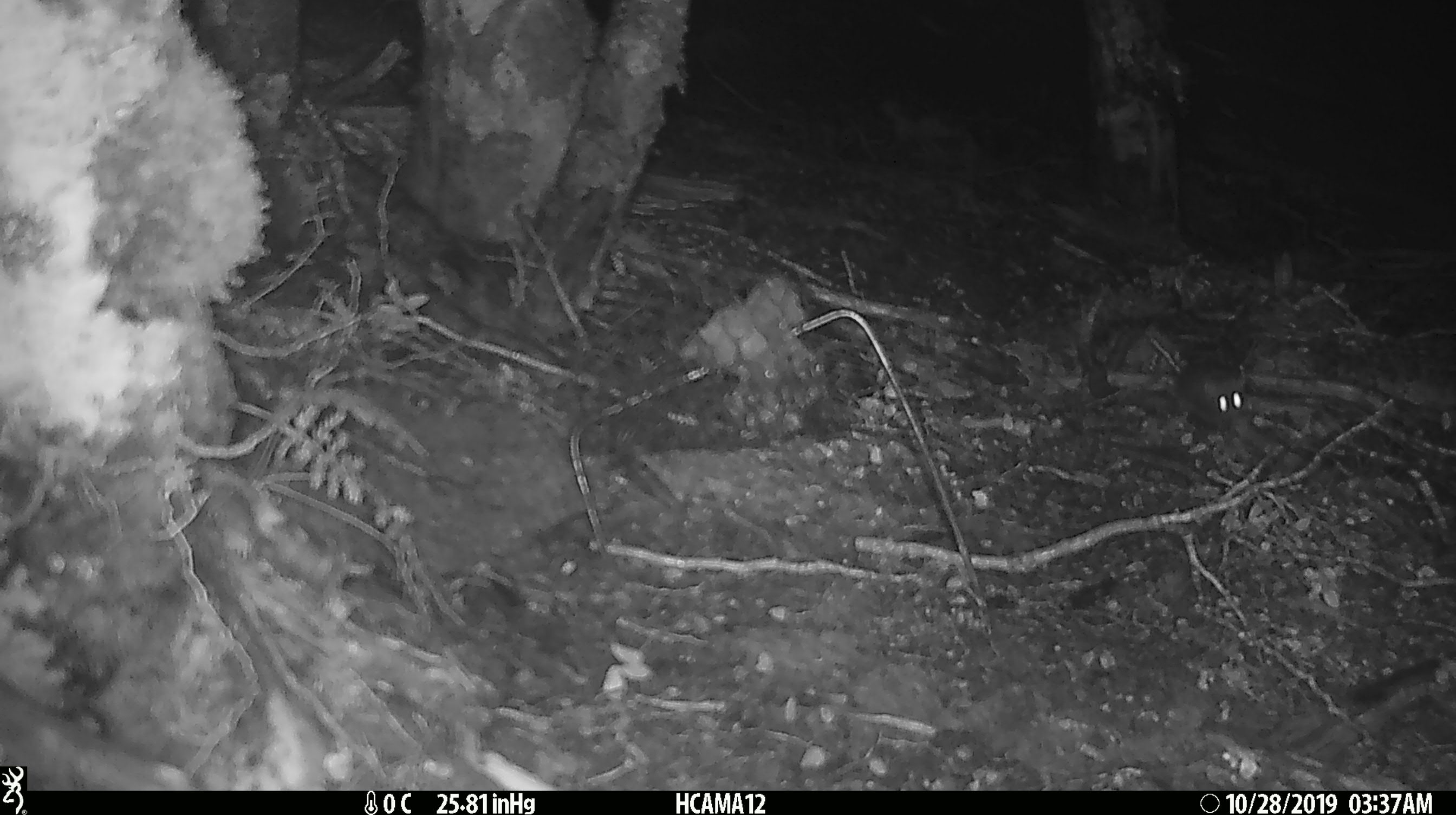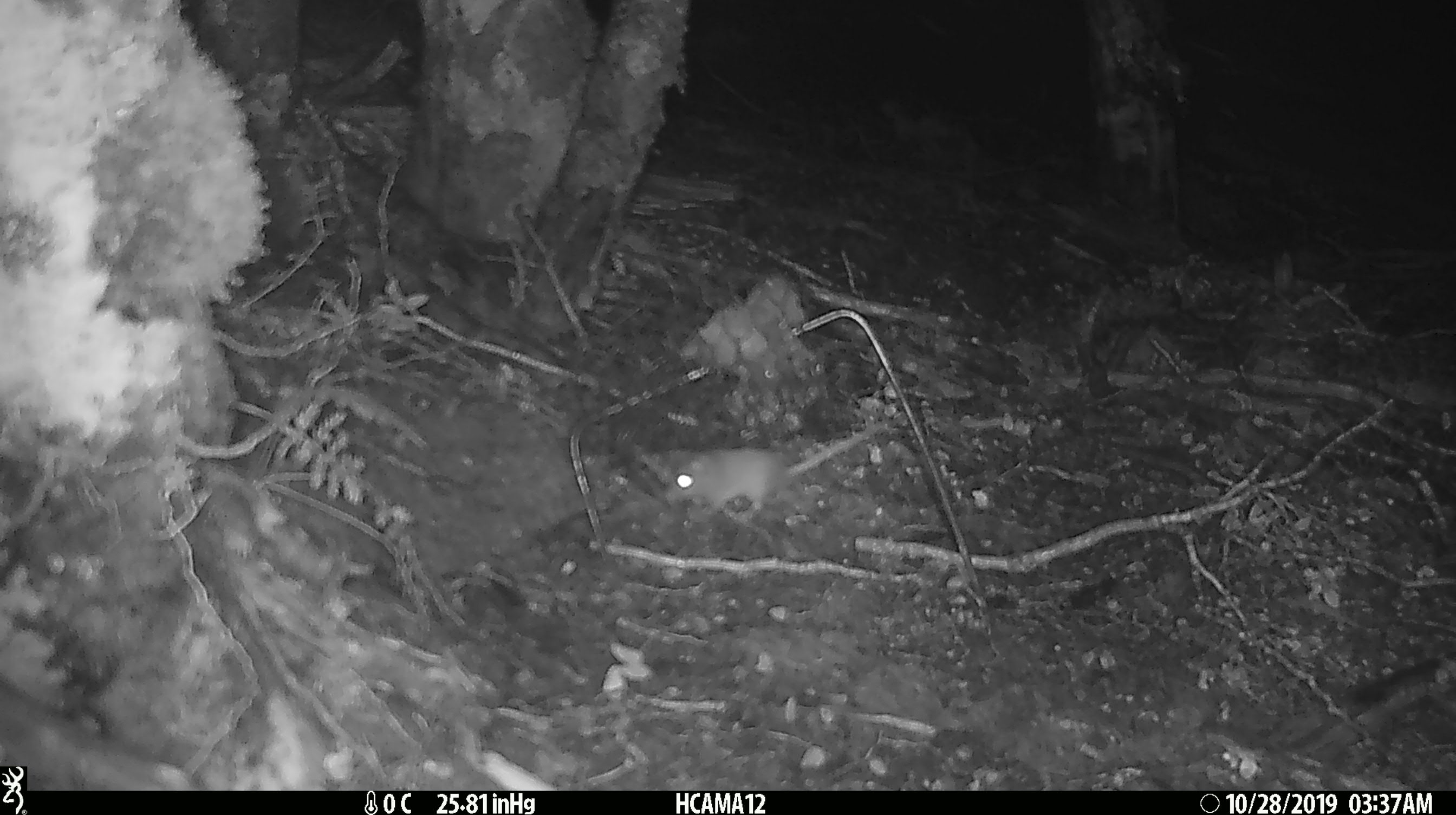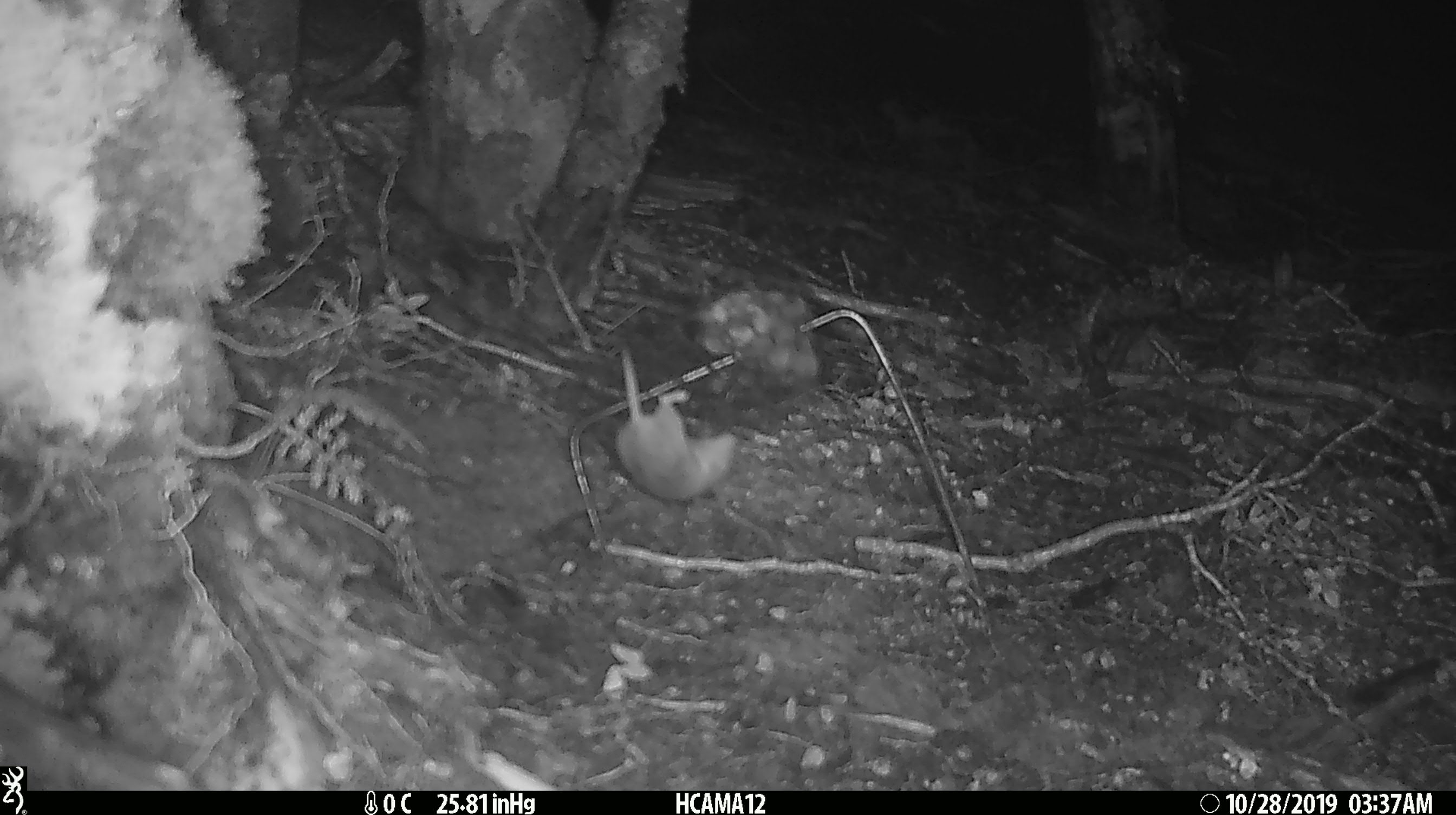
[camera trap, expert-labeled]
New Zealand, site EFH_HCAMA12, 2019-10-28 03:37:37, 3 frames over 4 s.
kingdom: Animalia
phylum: Chordata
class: Mammalia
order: Rodentia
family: Muridae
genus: Mus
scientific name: Mus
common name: mouse